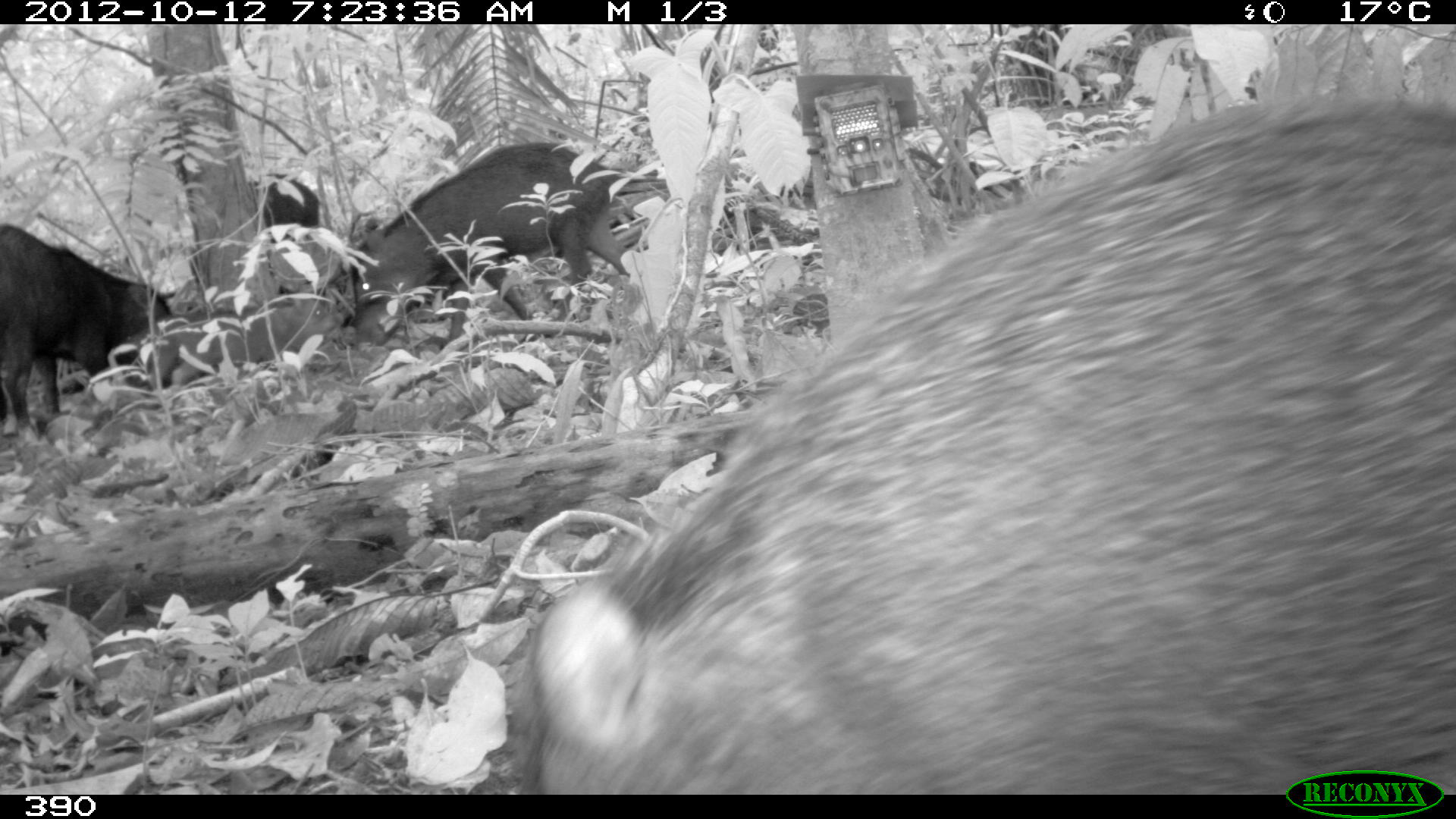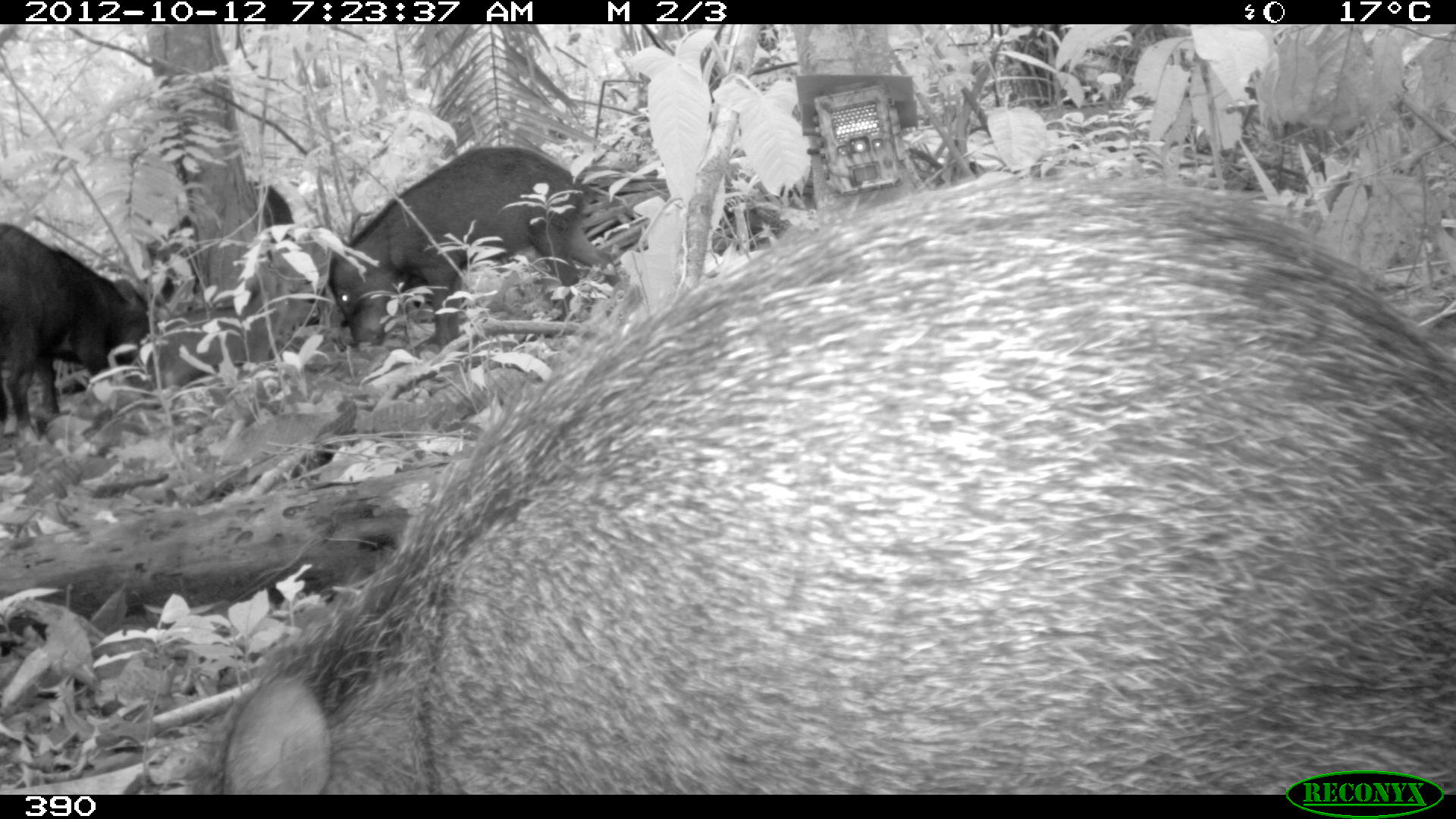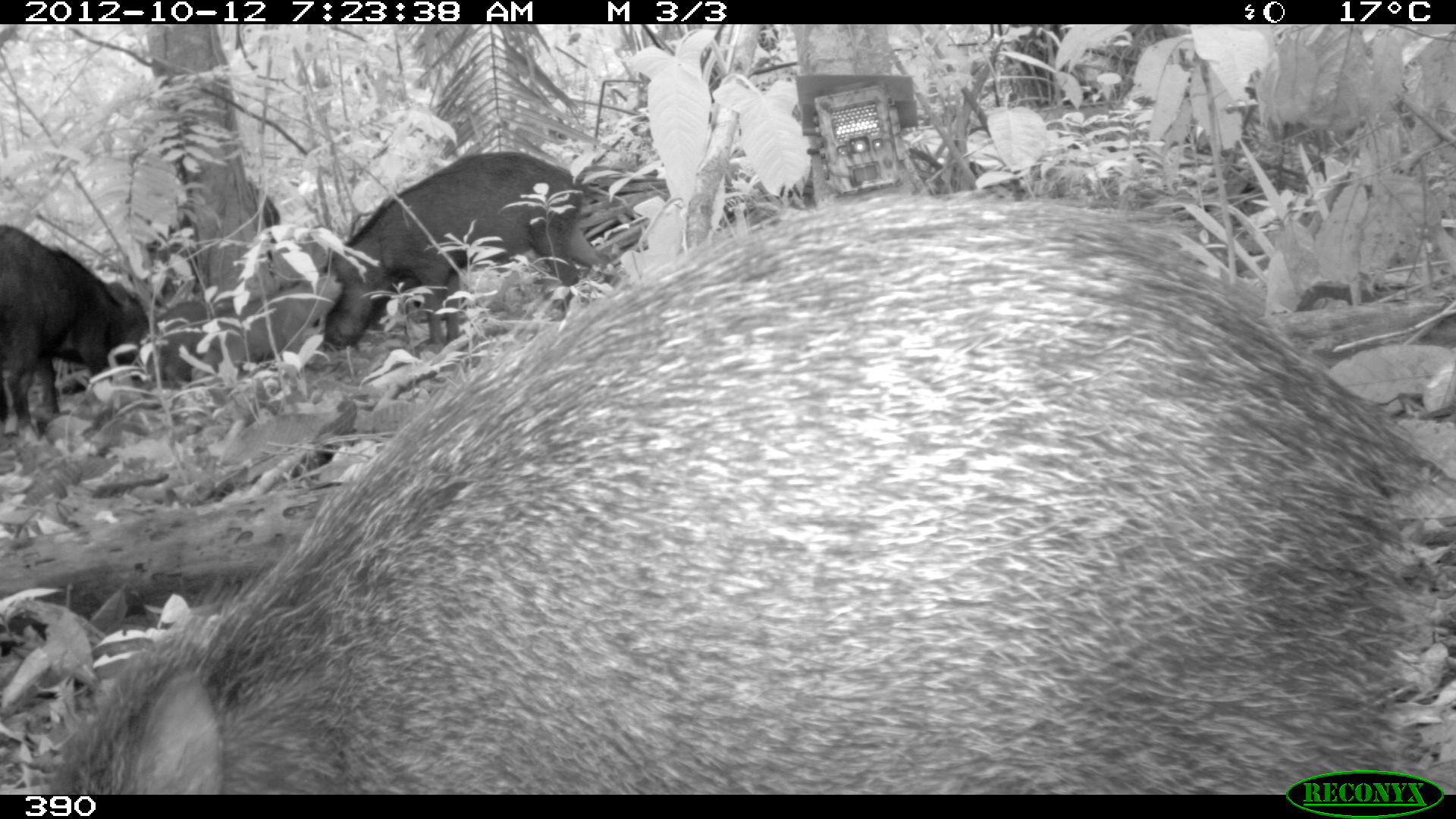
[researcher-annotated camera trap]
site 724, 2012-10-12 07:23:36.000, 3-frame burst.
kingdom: Animalia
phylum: Chordata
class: Mammalia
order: Artiodactyla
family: Tayassuidae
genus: Tayassu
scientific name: Tayassu pecari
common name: white-lipped peccary